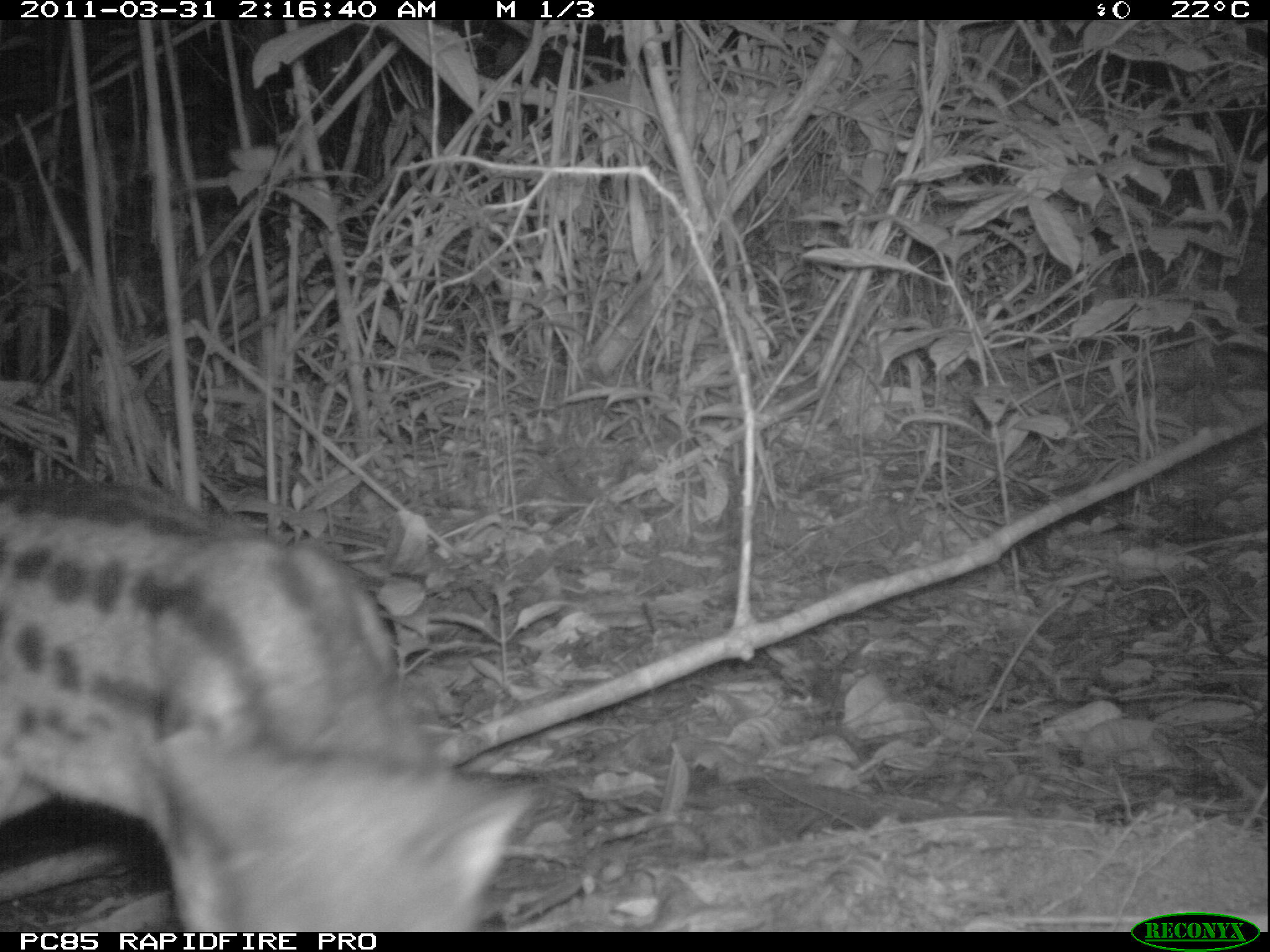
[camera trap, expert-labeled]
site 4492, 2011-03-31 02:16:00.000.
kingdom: Animalia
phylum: Chordata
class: Mammalia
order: Carnivora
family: Eupleridae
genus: Fossa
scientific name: Fossa fossana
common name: fanaloka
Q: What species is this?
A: Fossa fossana (fanaloka).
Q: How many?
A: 1.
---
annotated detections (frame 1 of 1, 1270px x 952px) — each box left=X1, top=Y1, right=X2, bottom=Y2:
fossa fossana: left=0, top=485, right=538, bottom=932